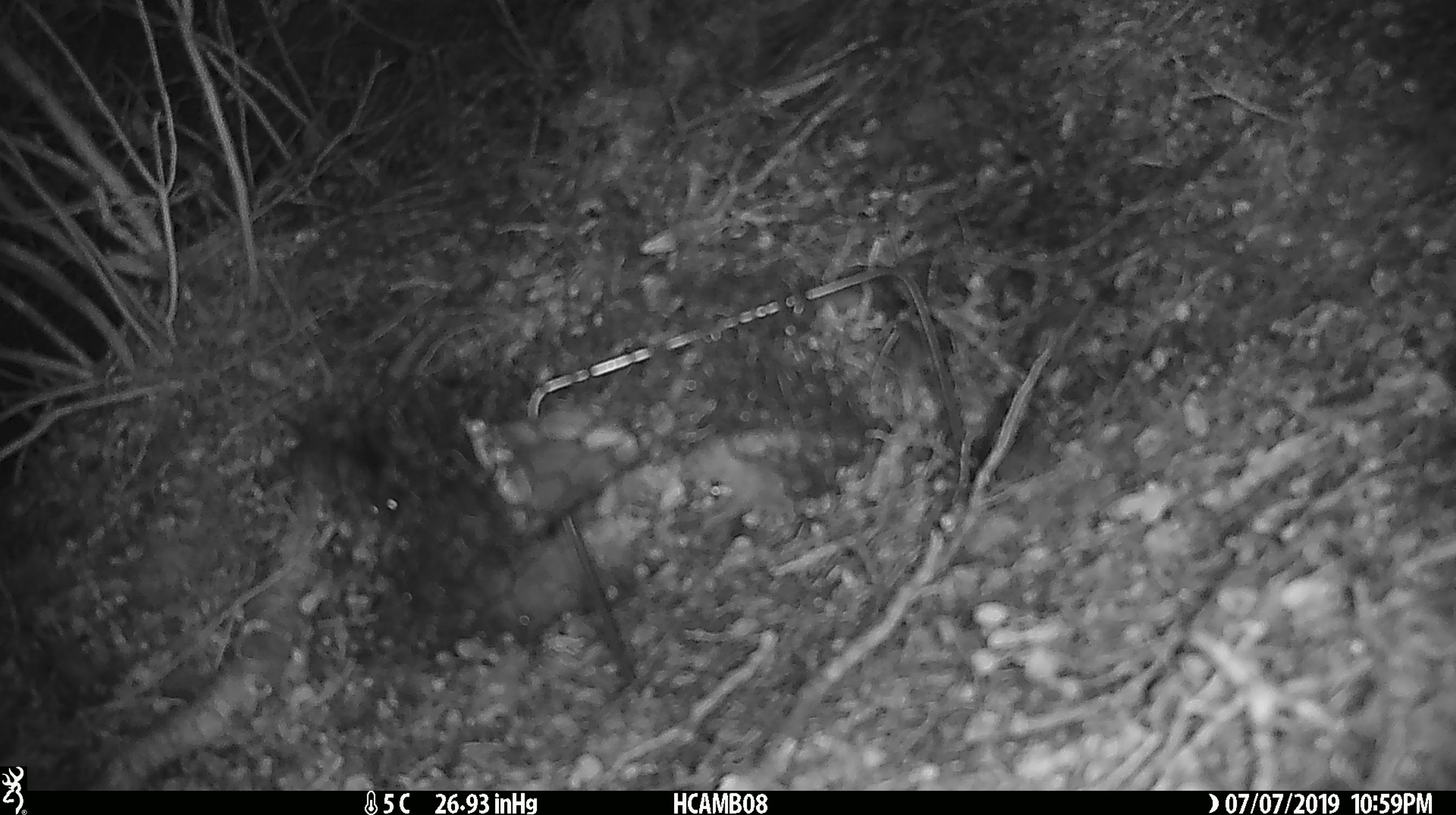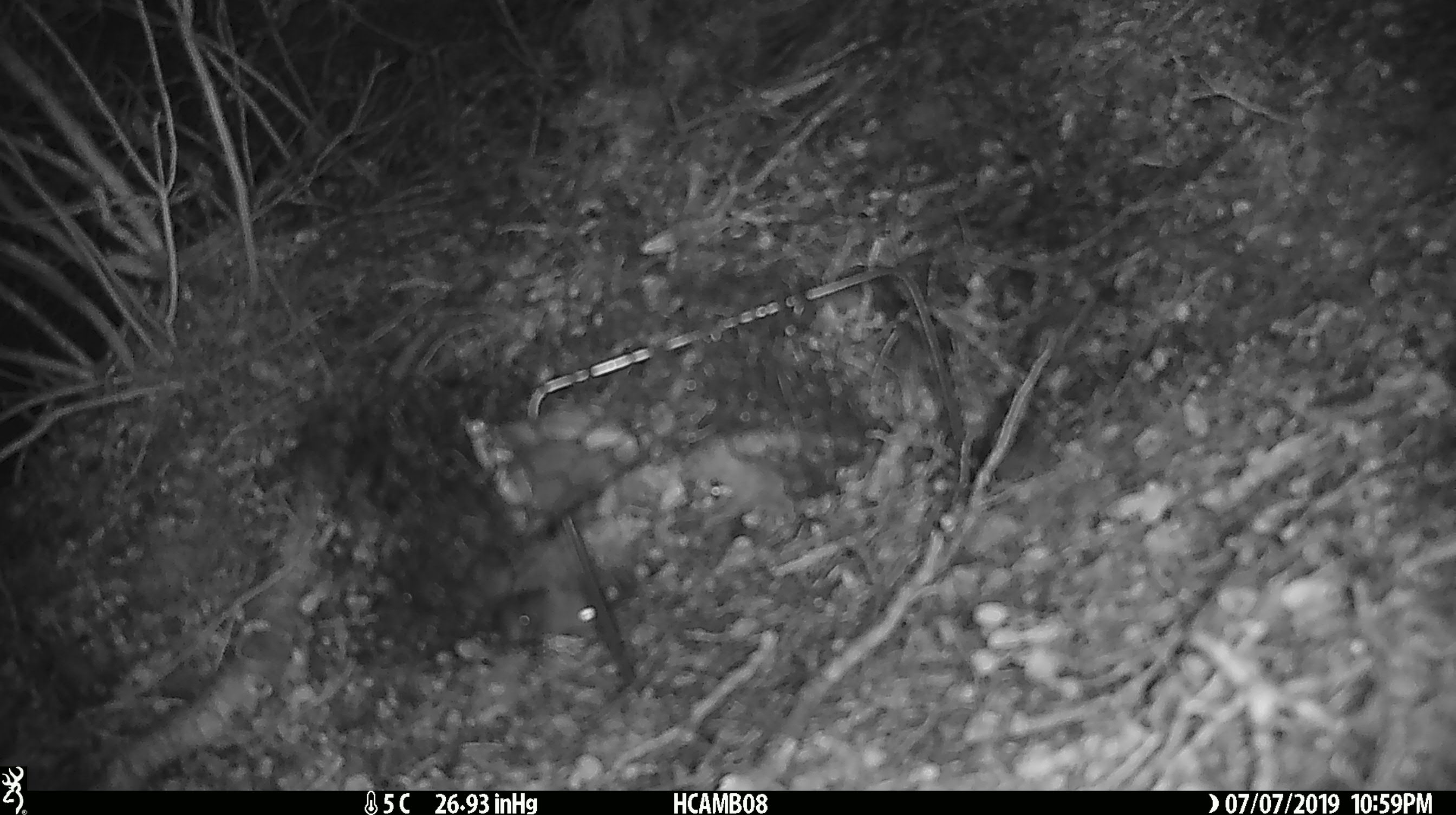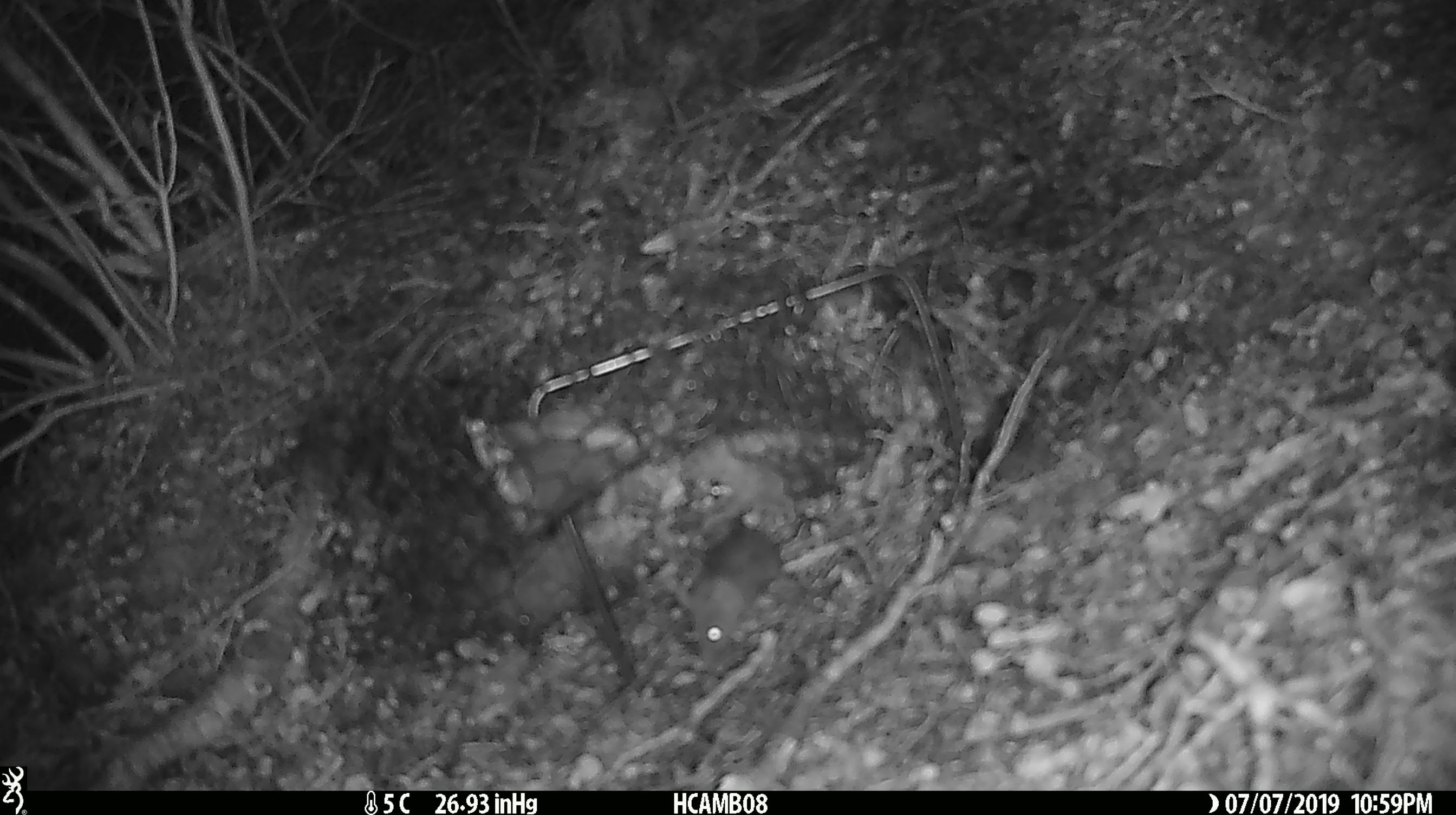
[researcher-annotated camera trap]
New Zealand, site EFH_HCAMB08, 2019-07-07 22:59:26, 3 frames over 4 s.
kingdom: Animalia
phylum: Chordata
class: Mammalia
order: Rodentia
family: Muridae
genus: Mus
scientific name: Mus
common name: mouse